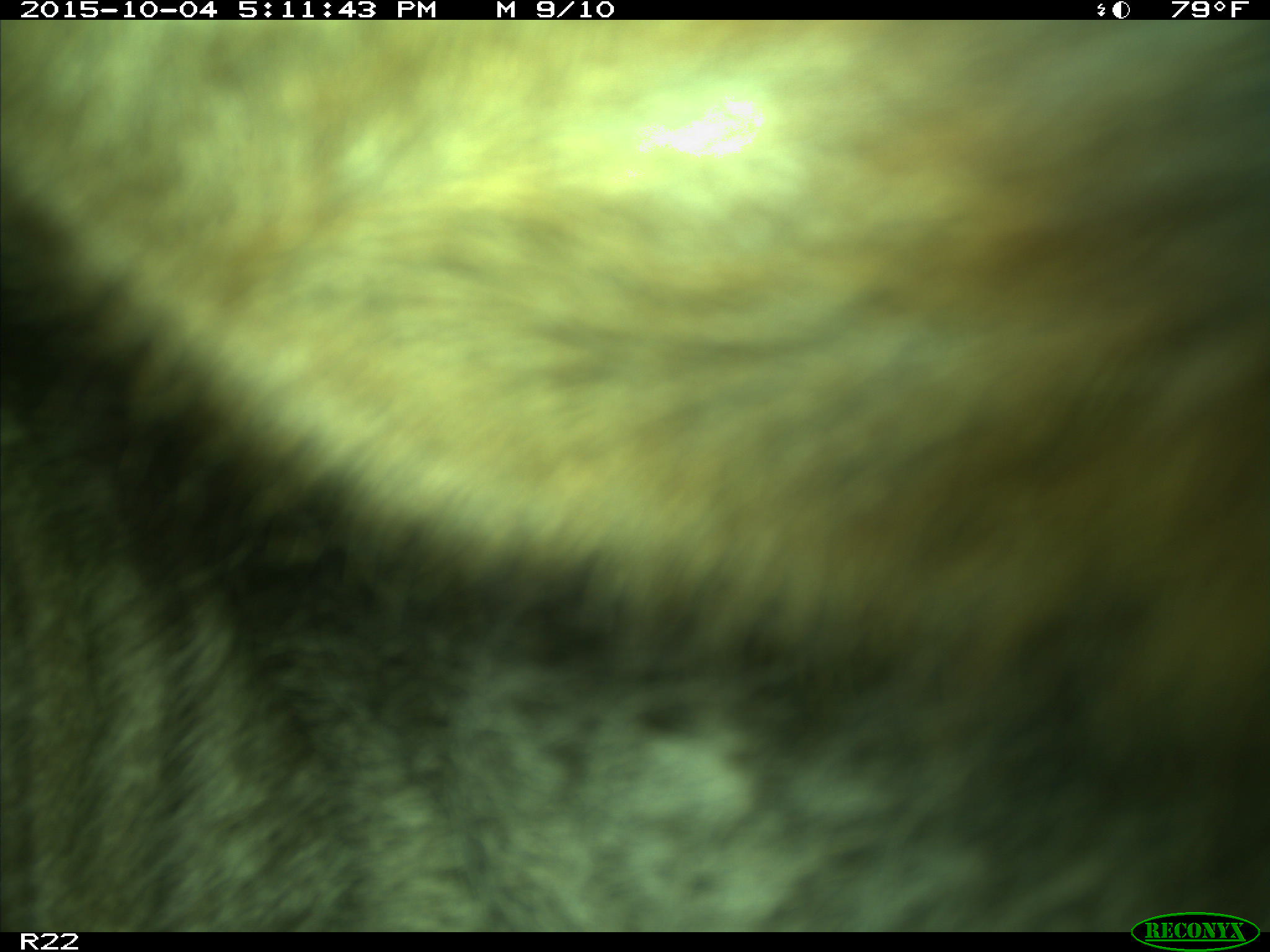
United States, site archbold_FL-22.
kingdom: Animalia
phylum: Chordata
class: Mammalia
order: Artiodactyla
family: Bovidae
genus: Bos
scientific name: Bos taurus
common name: domestic cow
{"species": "Bos taurus (domestic cow)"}